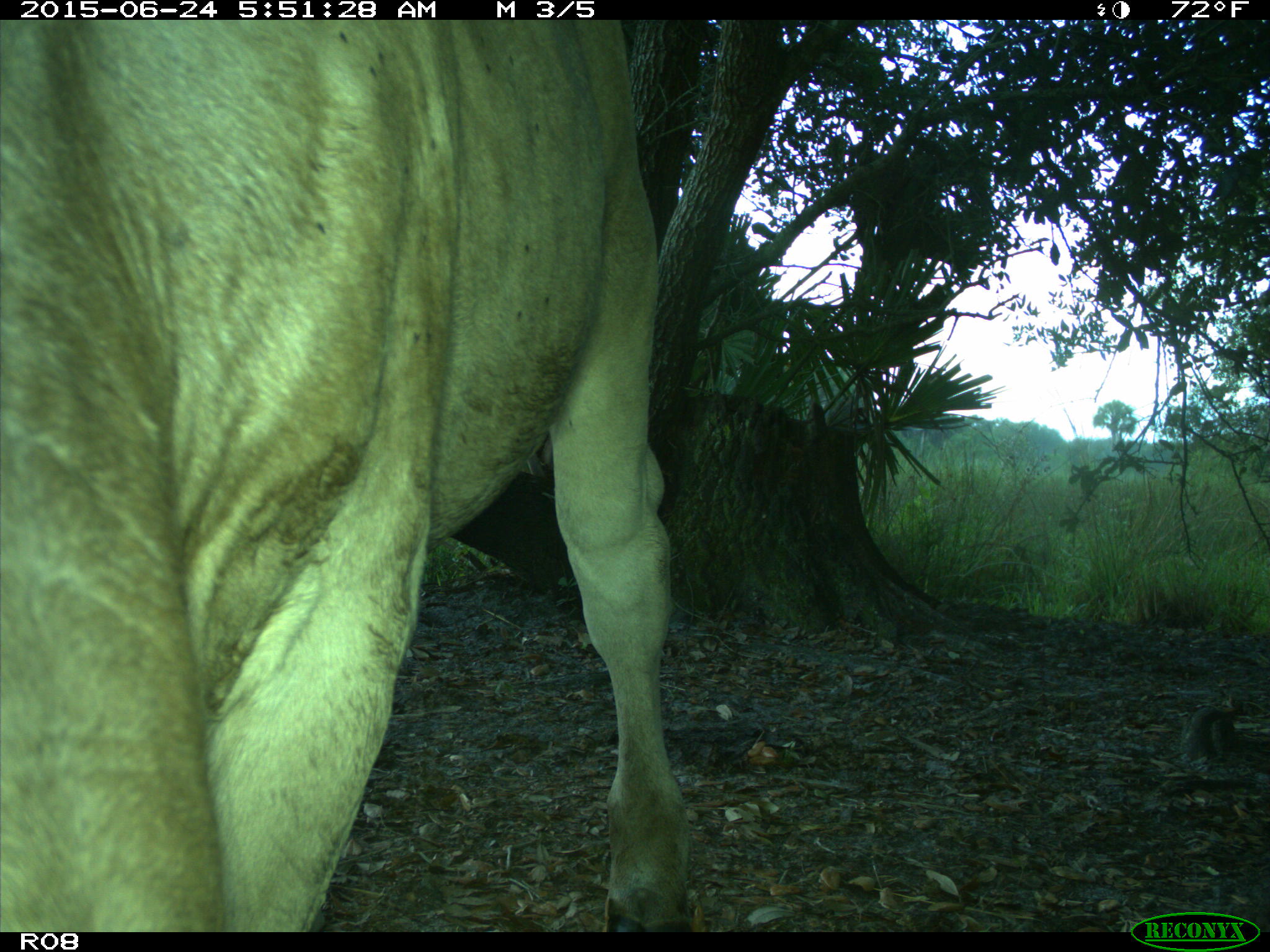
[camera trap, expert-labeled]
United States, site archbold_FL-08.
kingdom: Animalia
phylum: Chordata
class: Mammalia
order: Artiodactyla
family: Bovidae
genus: Bos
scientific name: Bos taurus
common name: domestic cow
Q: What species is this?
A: Bos taurus (domestic cow).